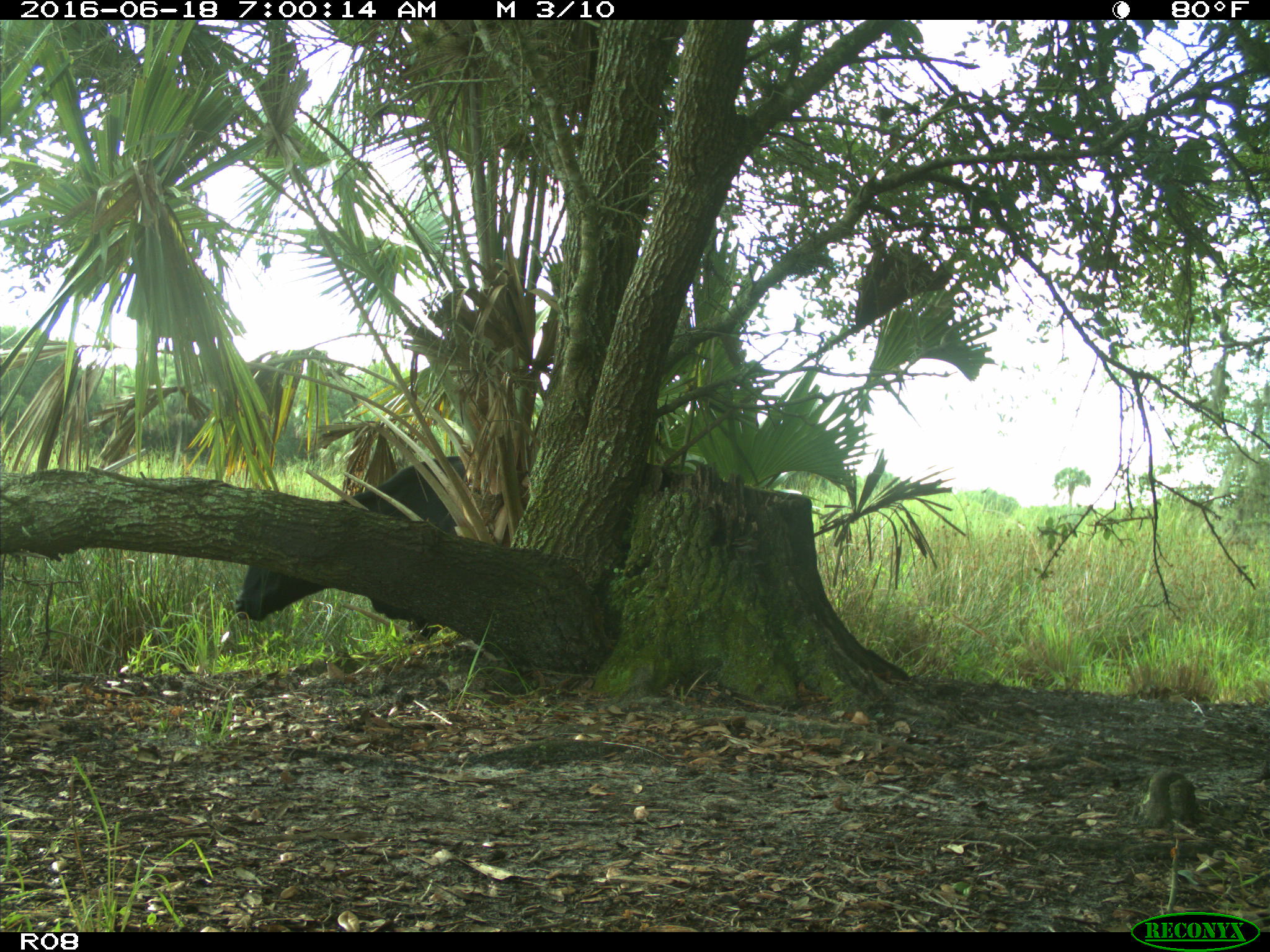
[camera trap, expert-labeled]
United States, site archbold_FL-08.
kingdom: Animalia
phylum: Chordata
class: Mammalia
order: Artiodactyla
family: Bovidae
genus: Bos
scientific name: Bos taurus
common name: domestic cow